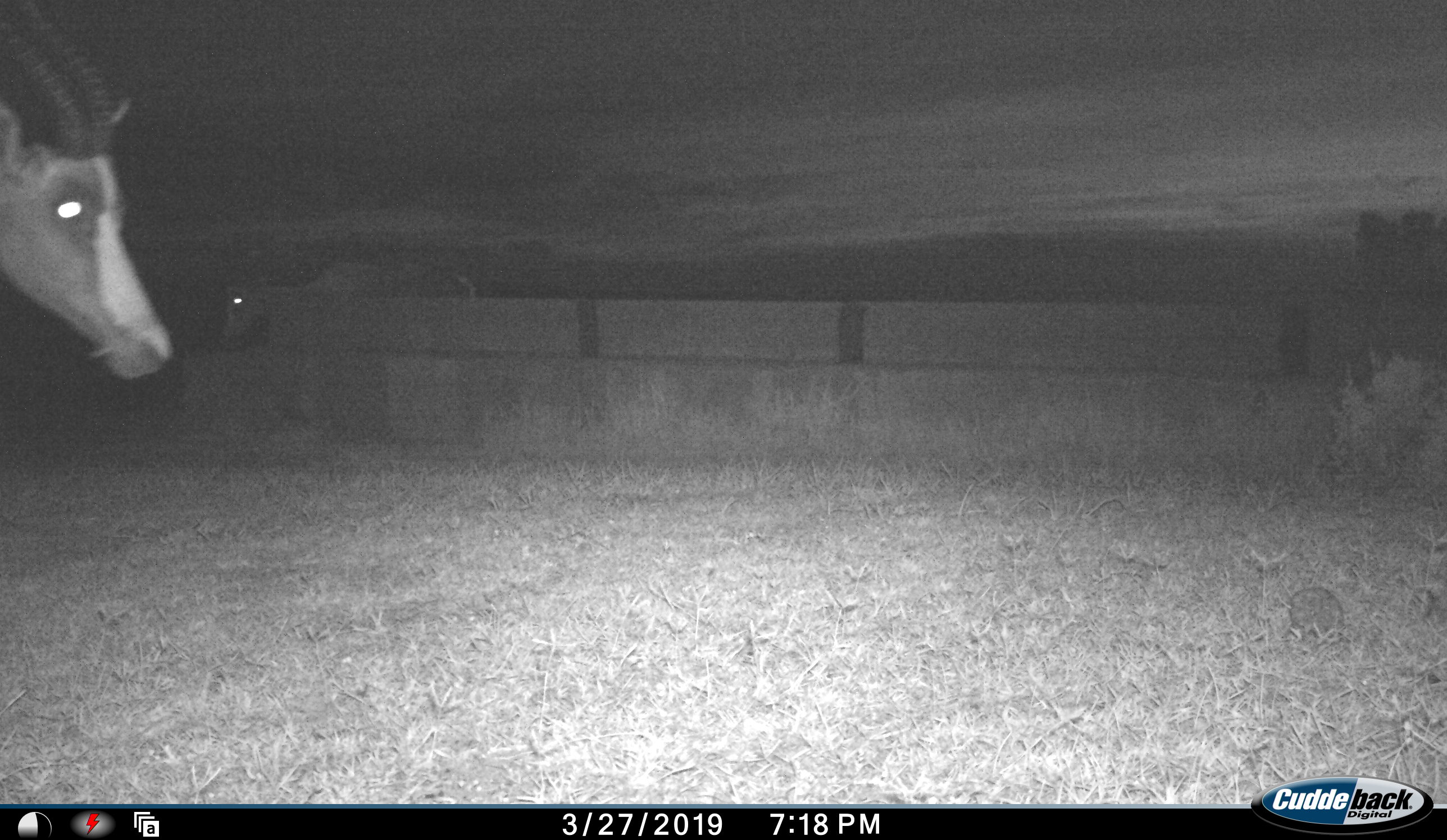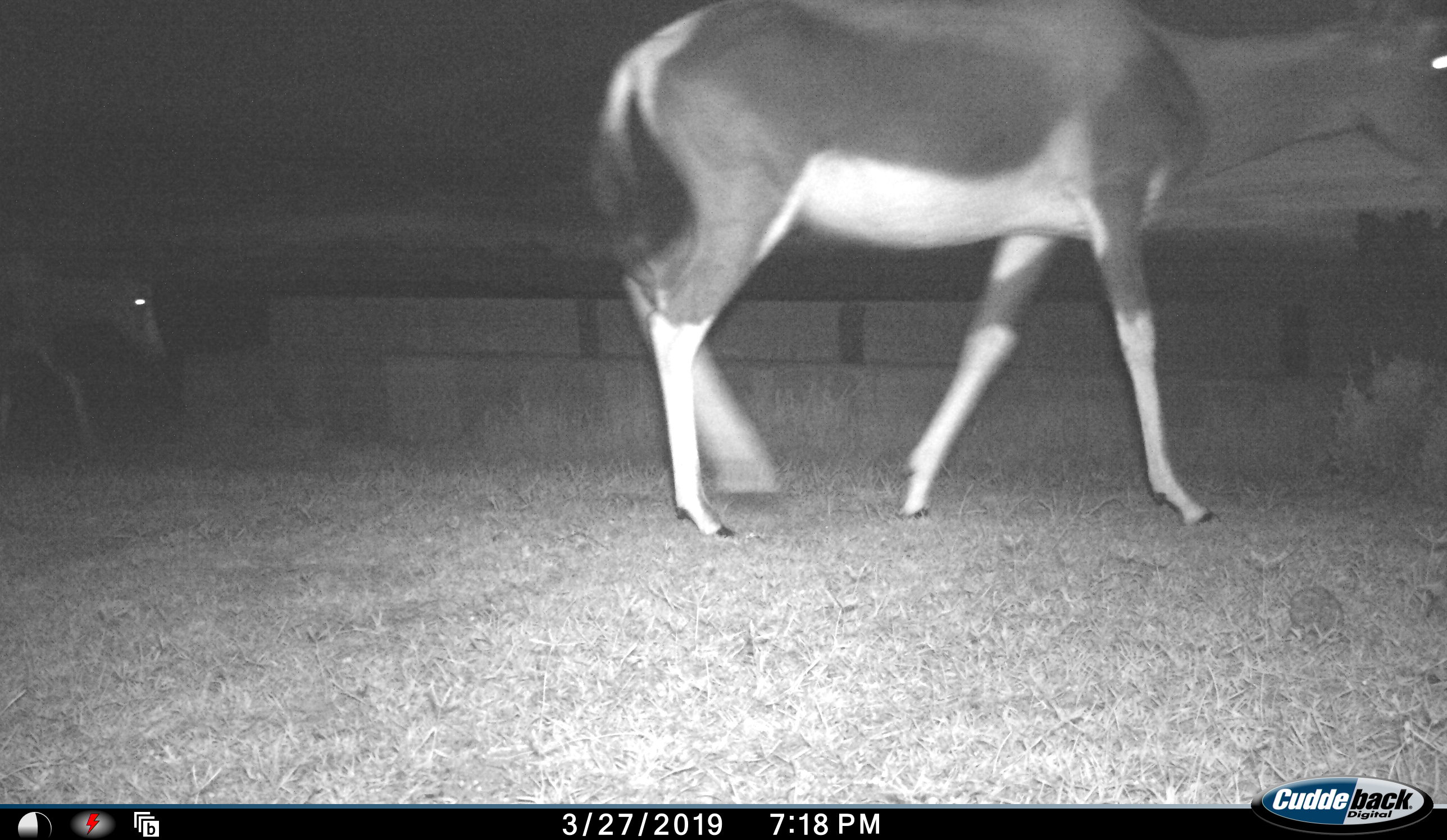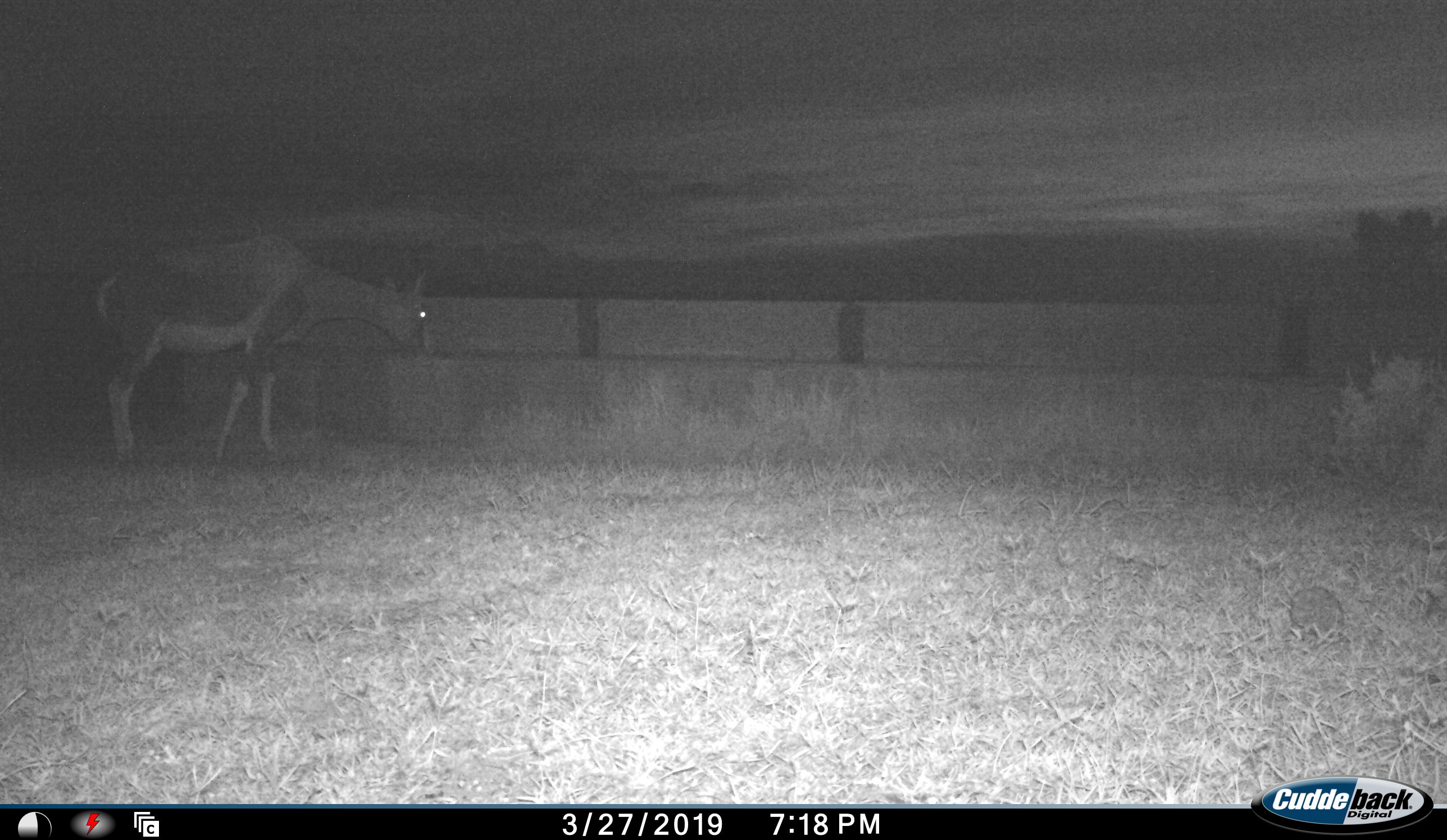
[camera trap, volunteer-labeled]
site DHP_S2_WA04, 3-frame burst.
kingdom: Animalia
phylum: Chordata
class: Mammalia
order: Artiodactyla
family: Bovidae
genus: Damaliscus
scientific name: Damaliscus pygargus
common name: bontebok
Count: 2.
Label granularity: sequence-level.